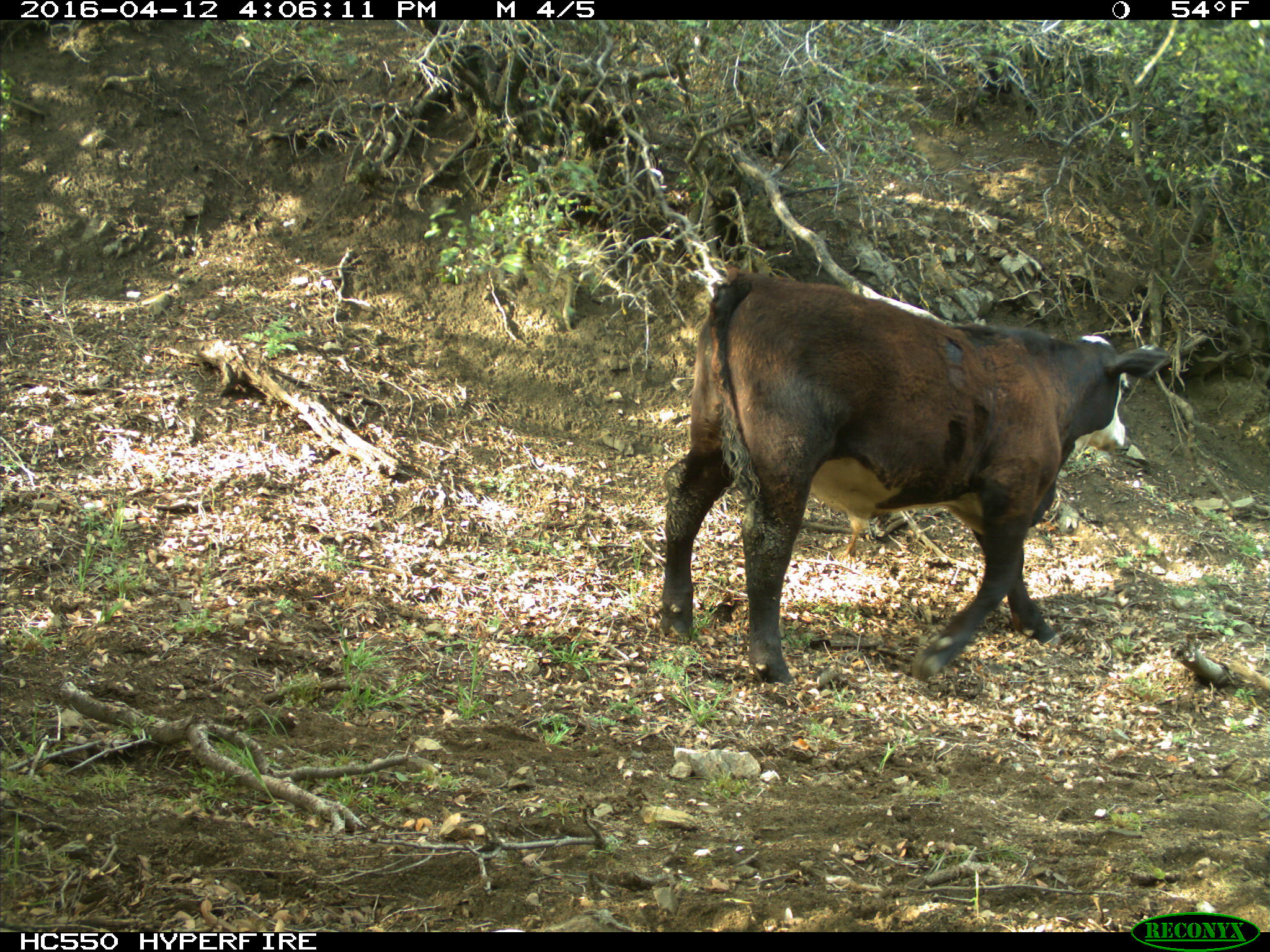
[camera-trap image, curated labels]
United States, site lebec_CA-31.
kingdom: Animalia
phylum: Chordata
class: Mammalia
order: Artiodactyla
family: Bovidae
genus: Bos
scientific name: Bos taurus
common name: domestic cow